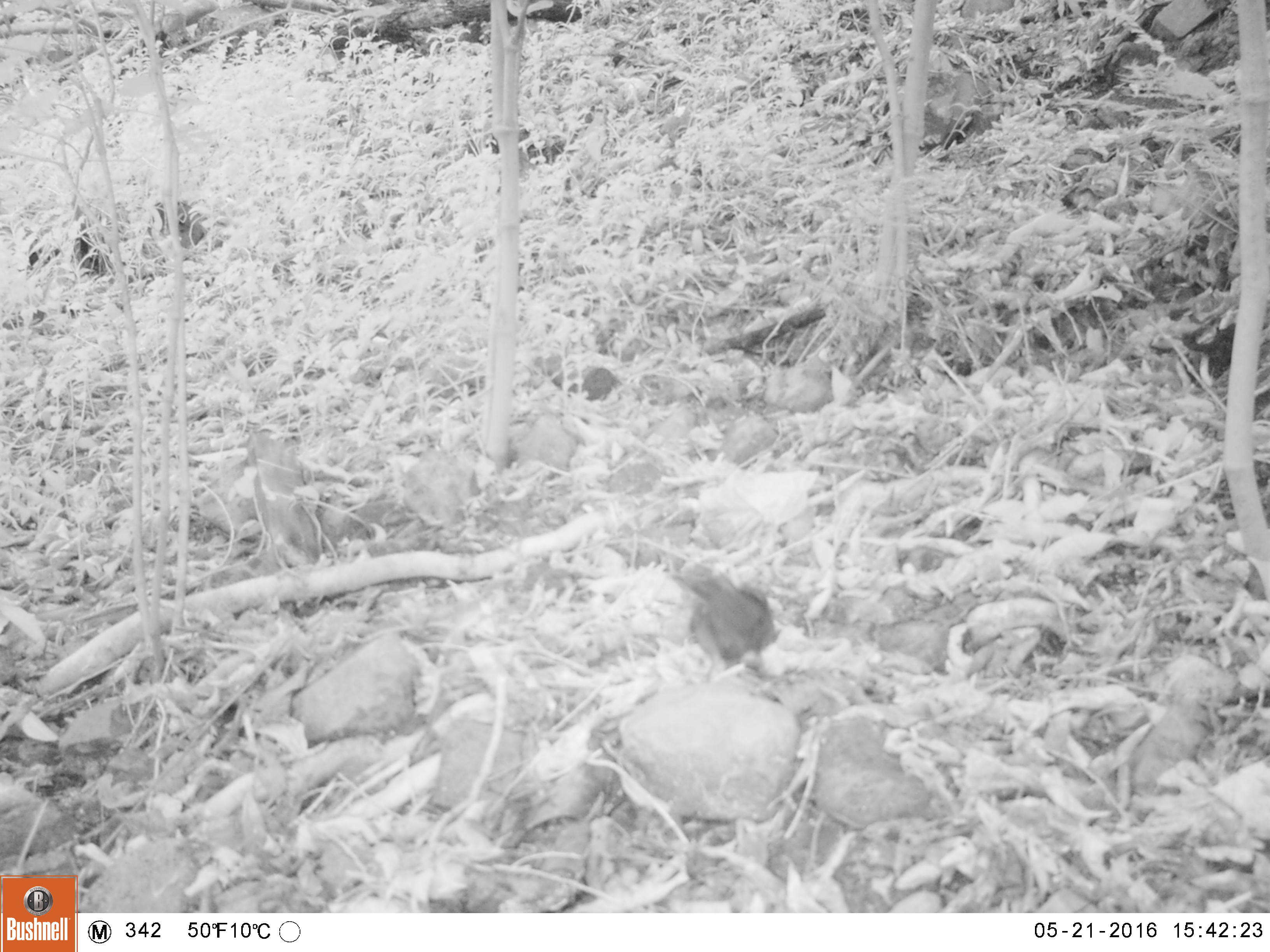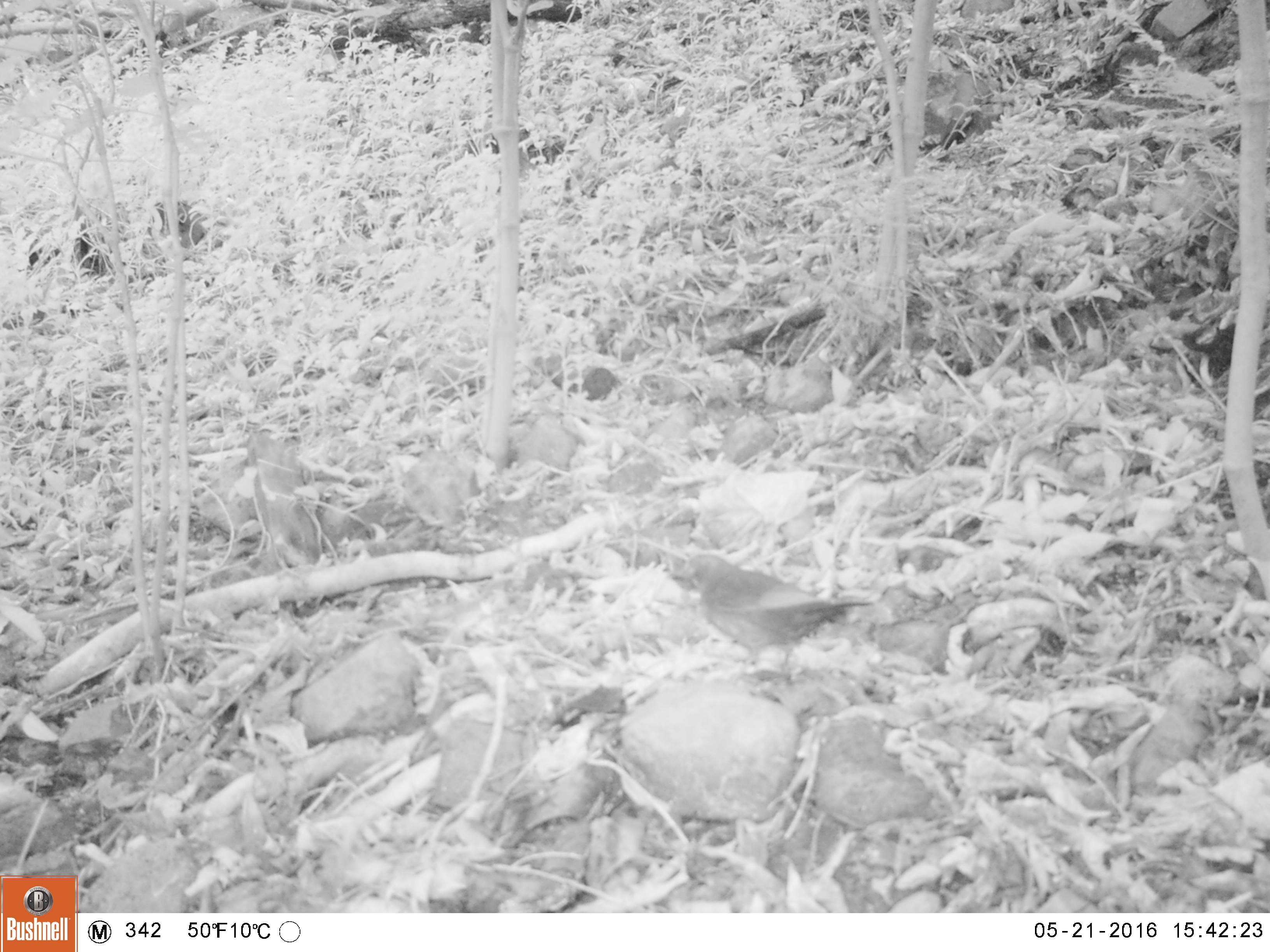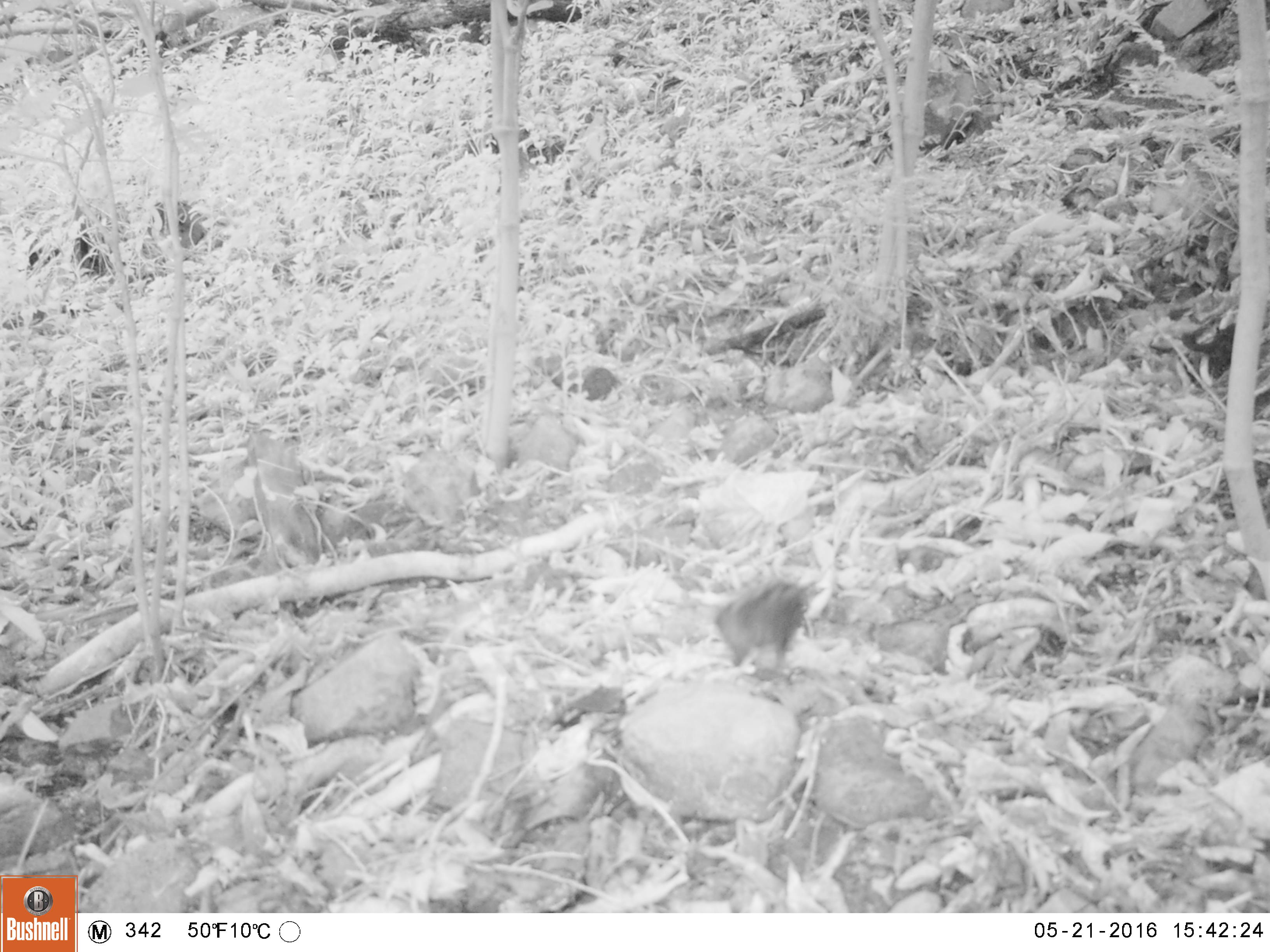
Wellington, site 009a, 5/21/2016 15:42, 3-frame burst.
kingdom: Animalia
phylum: Chordata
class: Aves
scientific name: Aves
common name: bird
Bird (Aves).